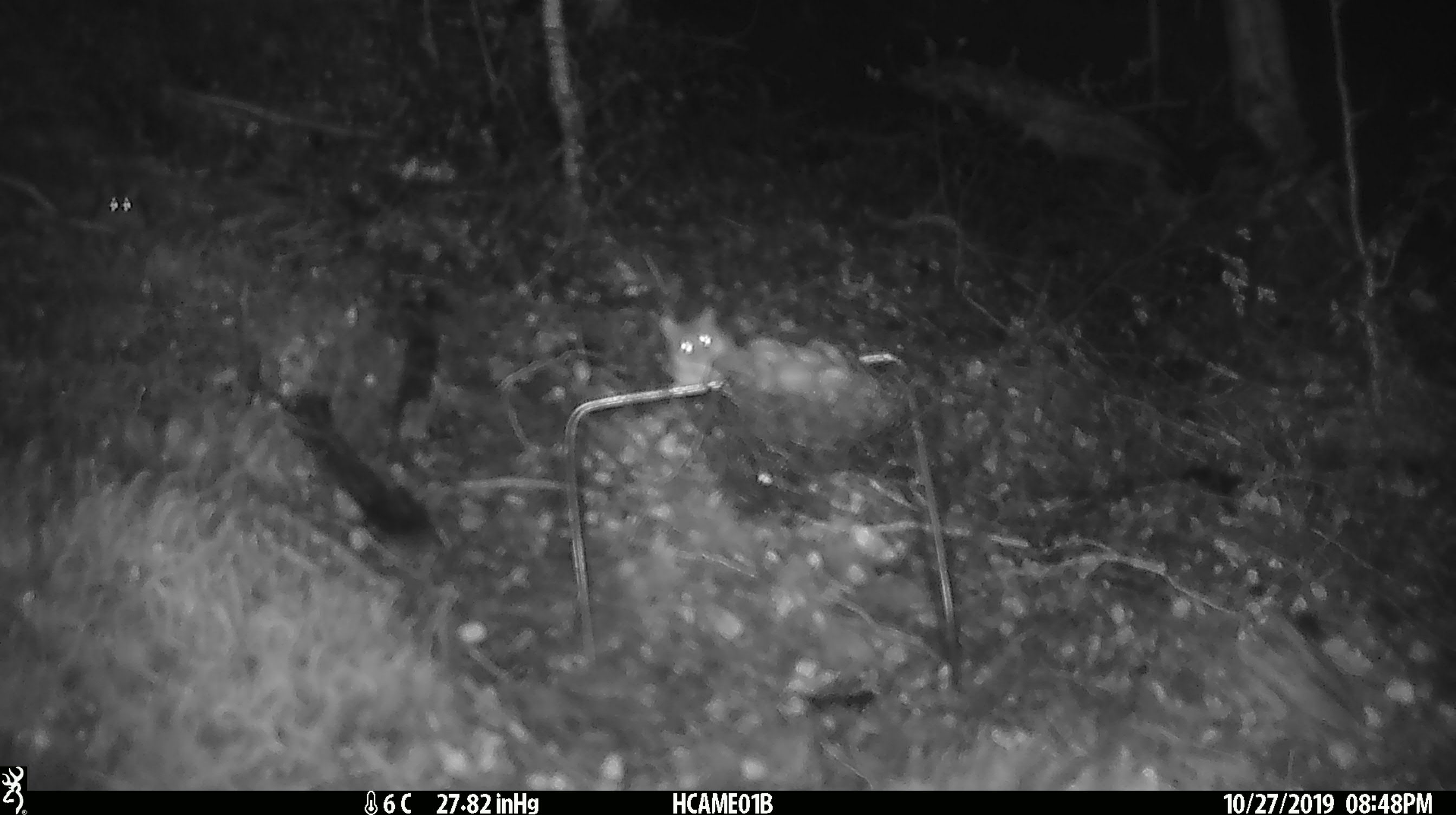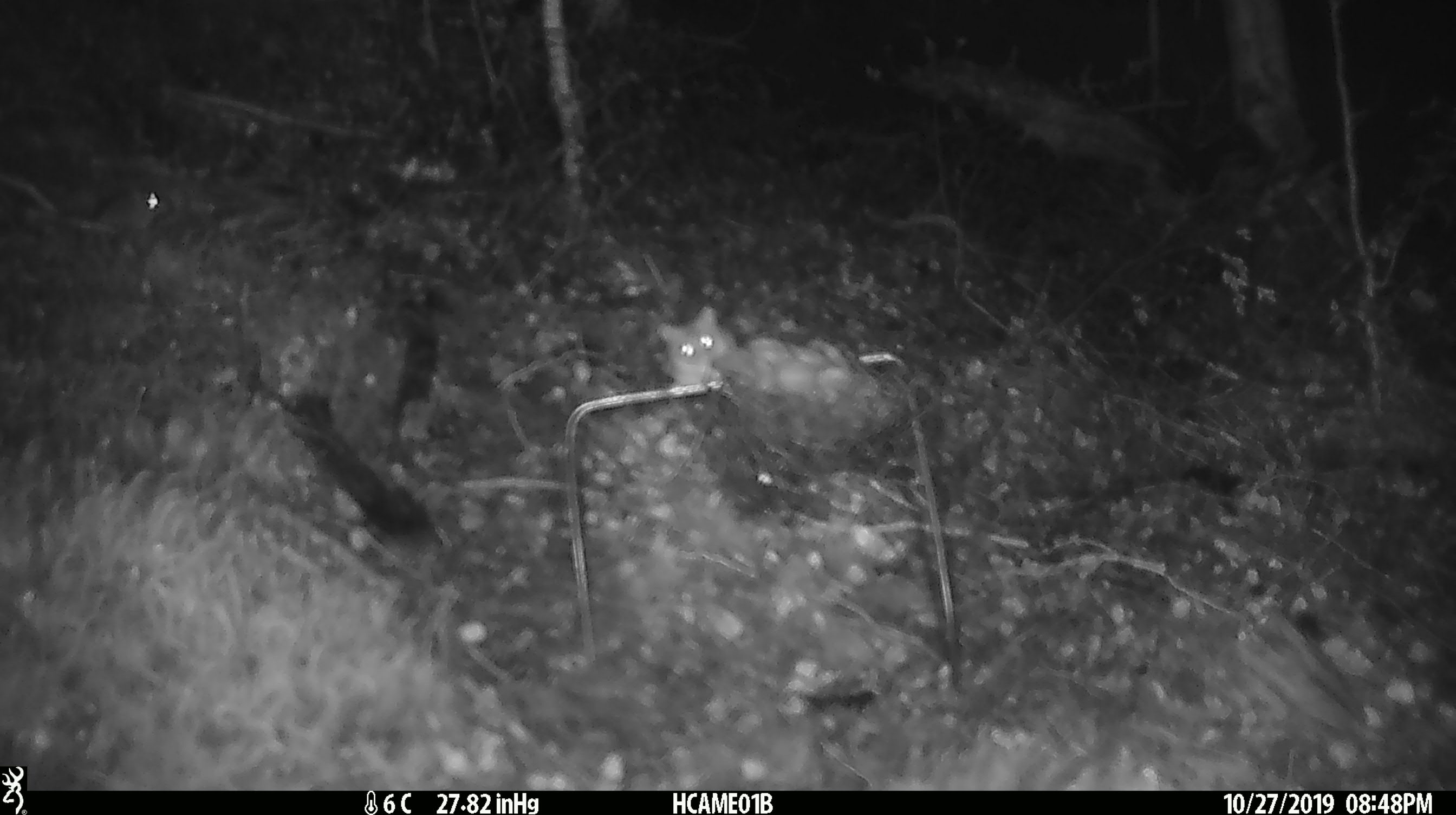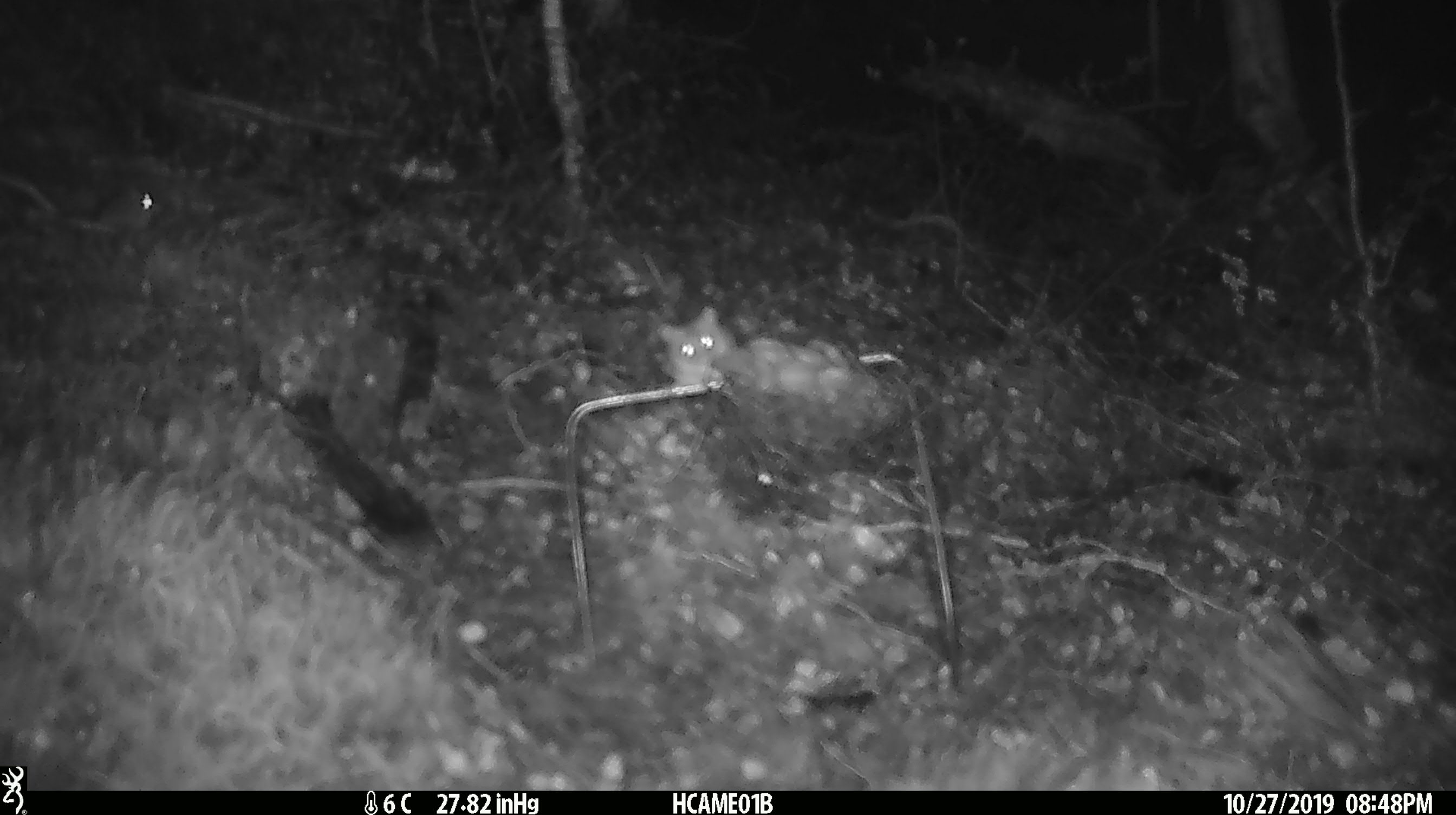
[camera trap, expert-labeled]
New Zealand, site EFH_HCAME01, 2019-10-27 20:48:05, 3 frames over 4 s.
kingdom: Animalia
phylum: Chordata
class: Mammalia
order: Rodentia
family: Muridae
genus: Mus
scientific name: Mus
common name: mouse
Mouse (Mus).